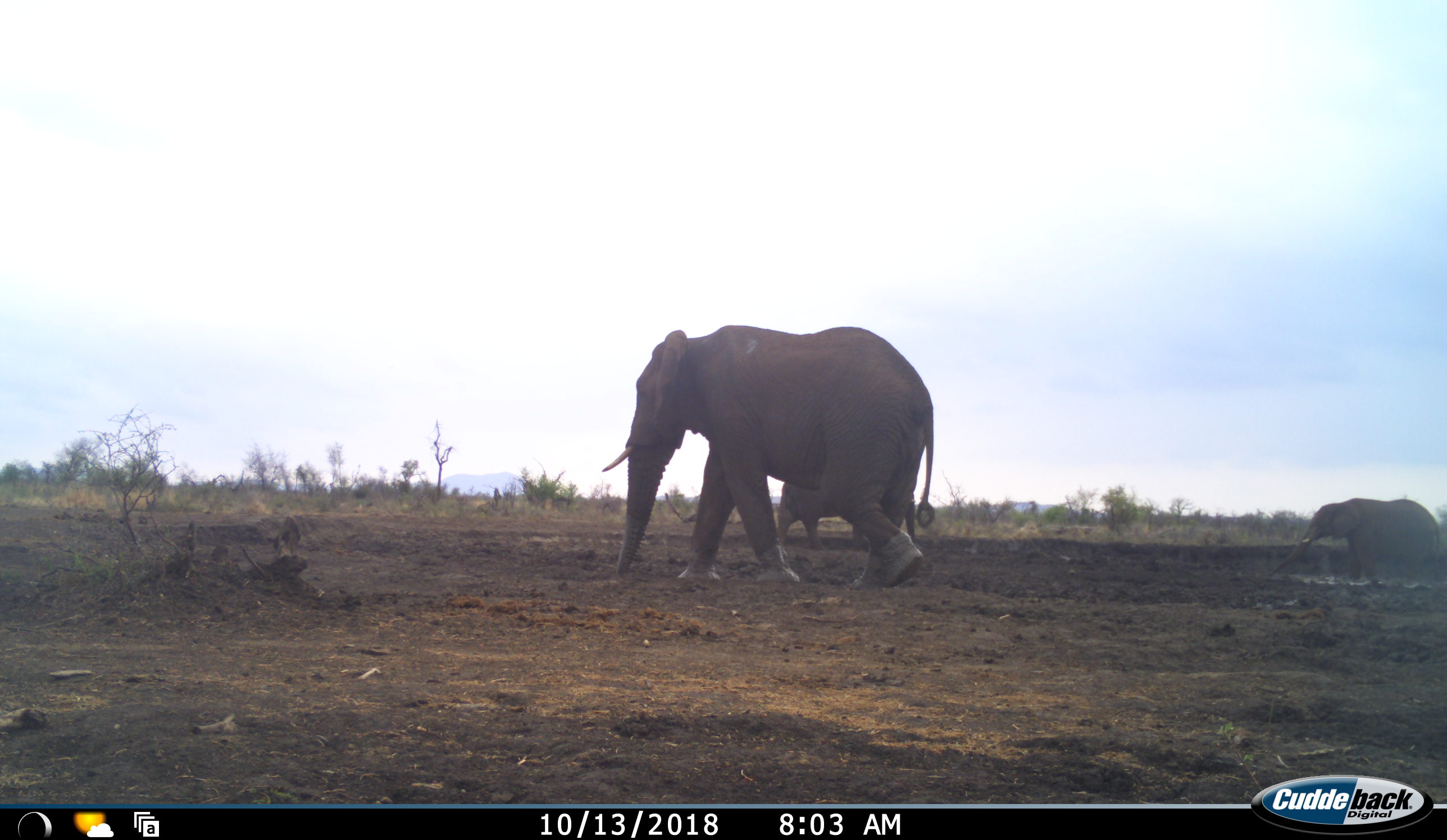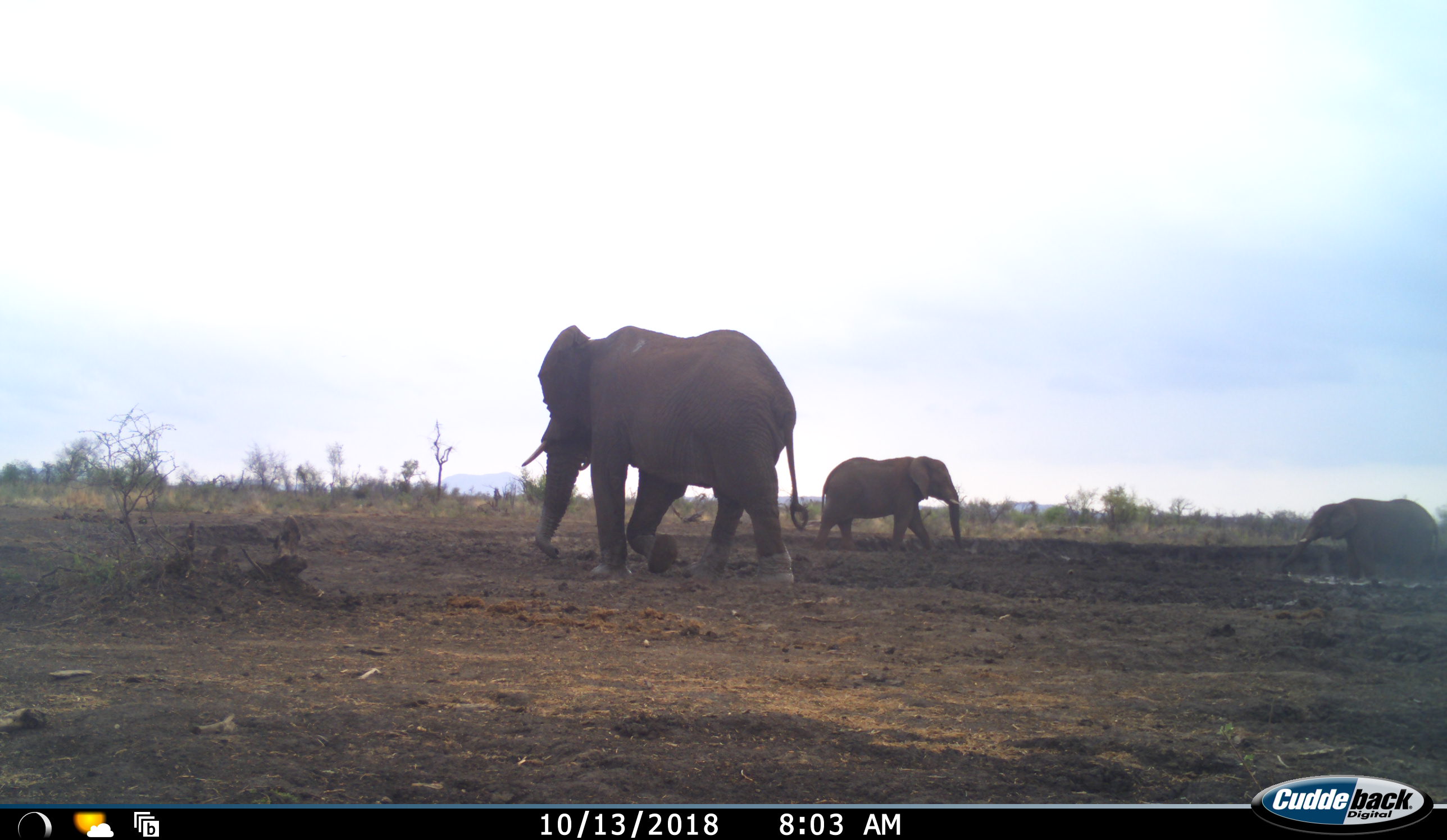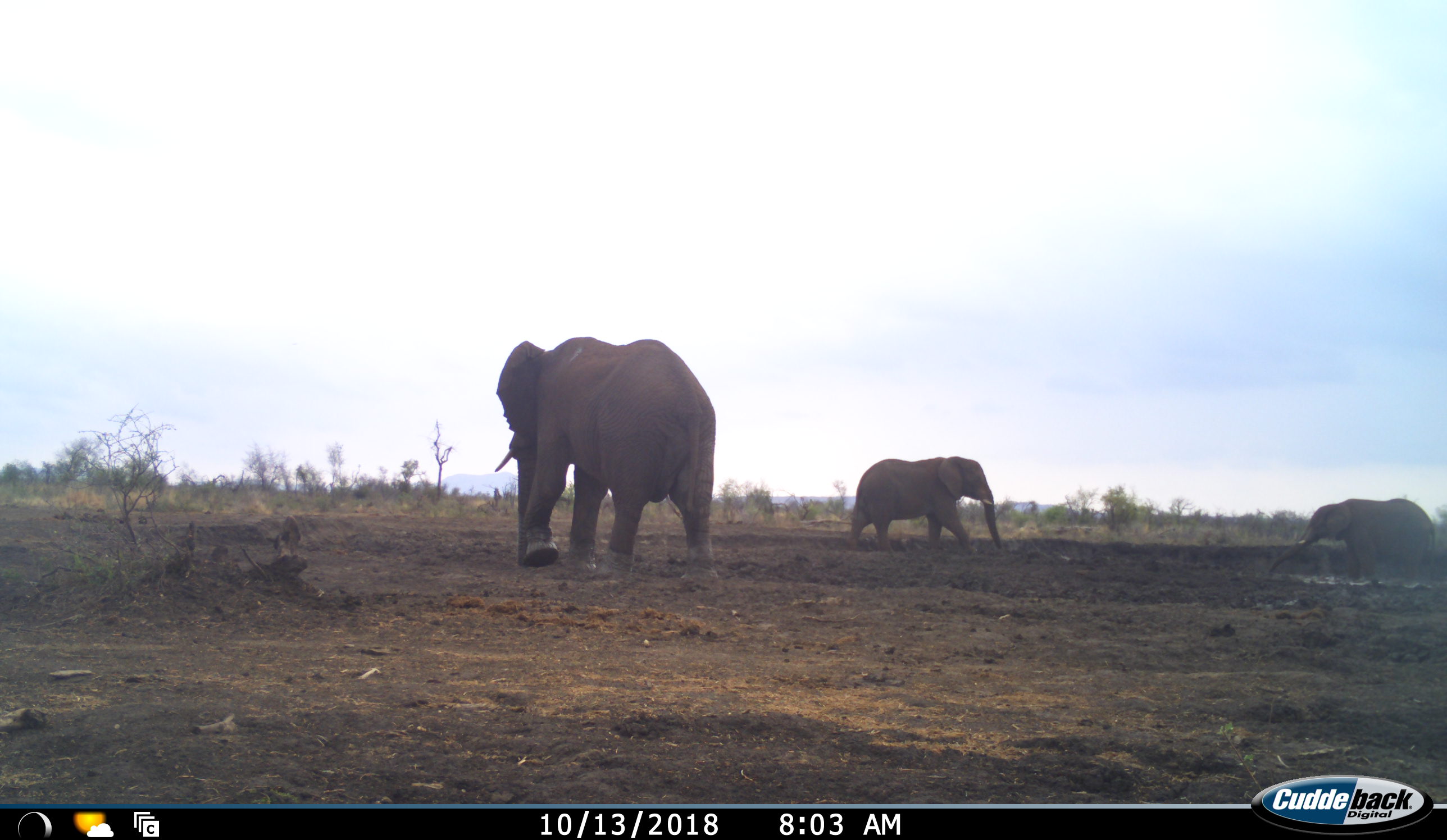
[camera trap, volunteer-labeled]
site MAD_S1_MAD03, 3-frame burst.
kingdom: Animalia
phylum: Chordata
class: Mammalia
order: Proboscidea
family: Elephantidae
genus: Loxodonta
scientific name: Loxodonta africana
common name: african bush elephant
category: elephant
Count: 3.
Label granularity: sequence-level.